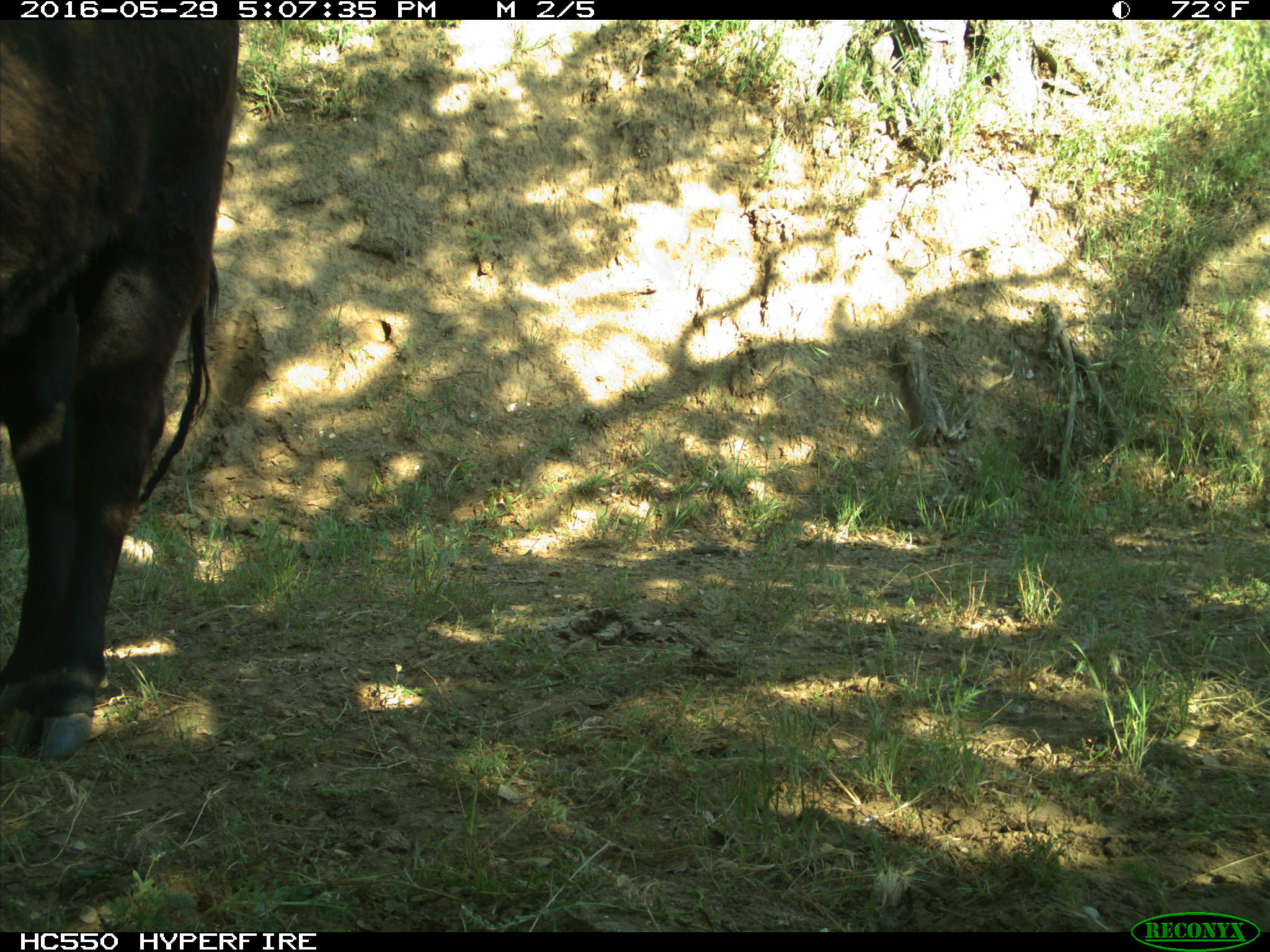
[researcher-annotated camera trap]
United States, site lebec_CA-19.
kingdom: Animalia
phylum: Chordata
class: Mammalia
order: Artiodactyla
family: Bovidae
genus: Bos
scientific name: Bos taurus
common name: domestic cow